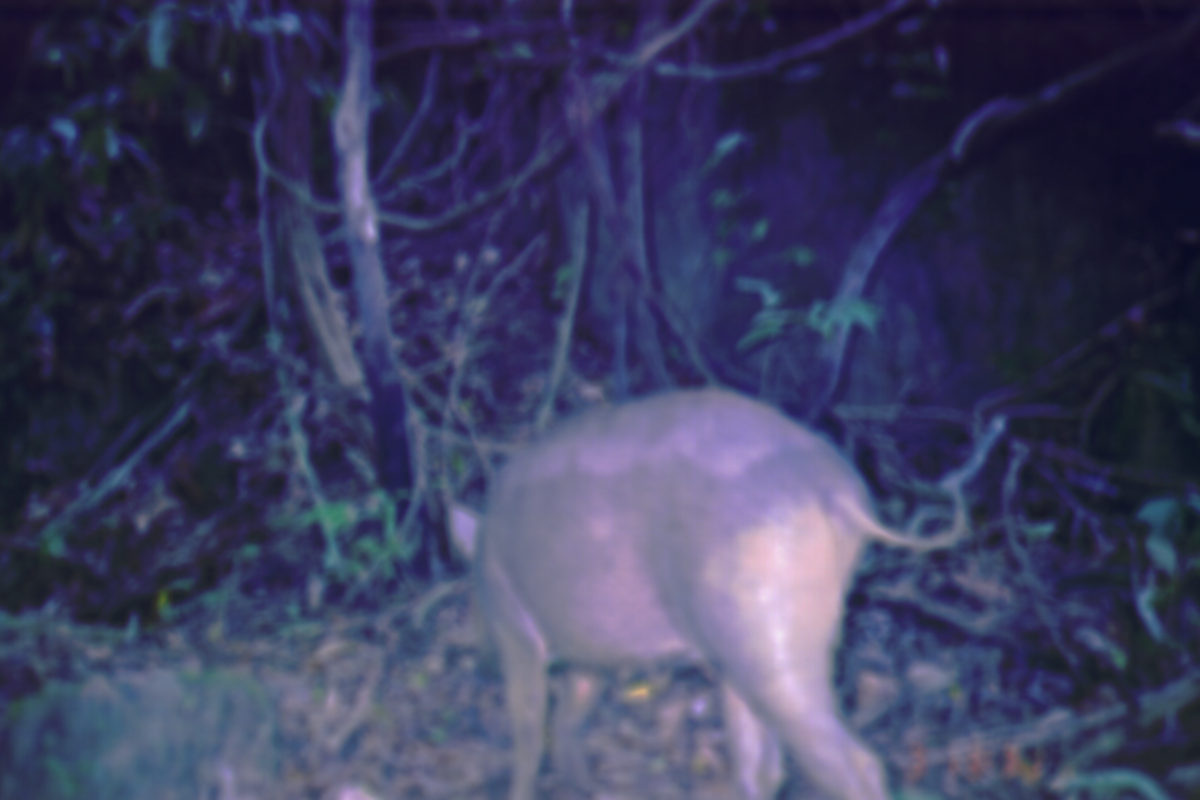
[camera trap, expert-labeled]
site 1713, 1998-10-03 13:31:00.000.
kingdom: Animalia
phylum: Chordata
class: Mammalia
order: Artiodactyla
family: Suidae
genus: Sus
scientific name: Sus scrofa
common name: wild boar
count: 1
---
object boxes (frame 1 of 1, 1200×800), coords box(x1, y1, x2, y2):
sus scrofa: box(432, 383, 972, 797)